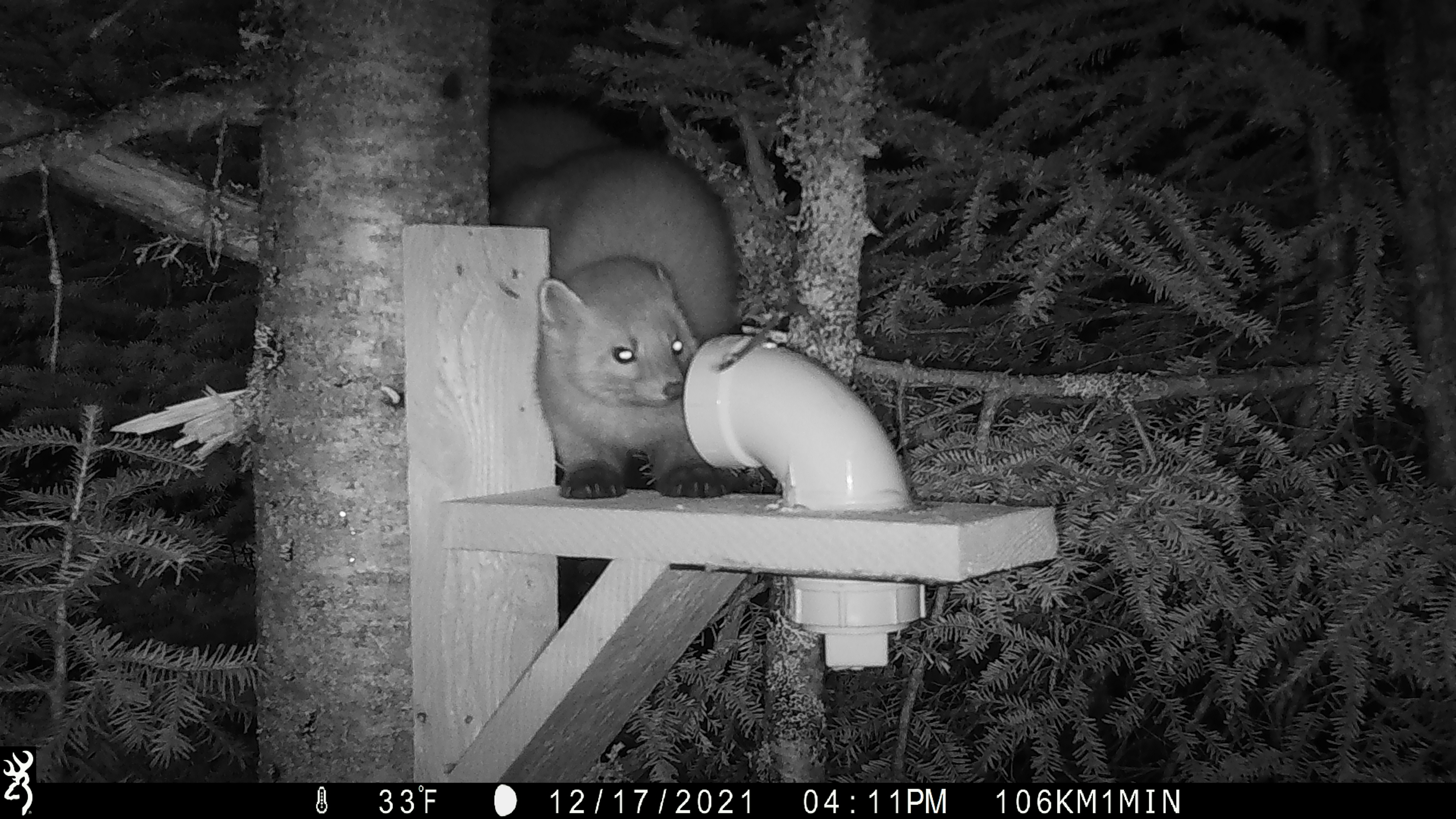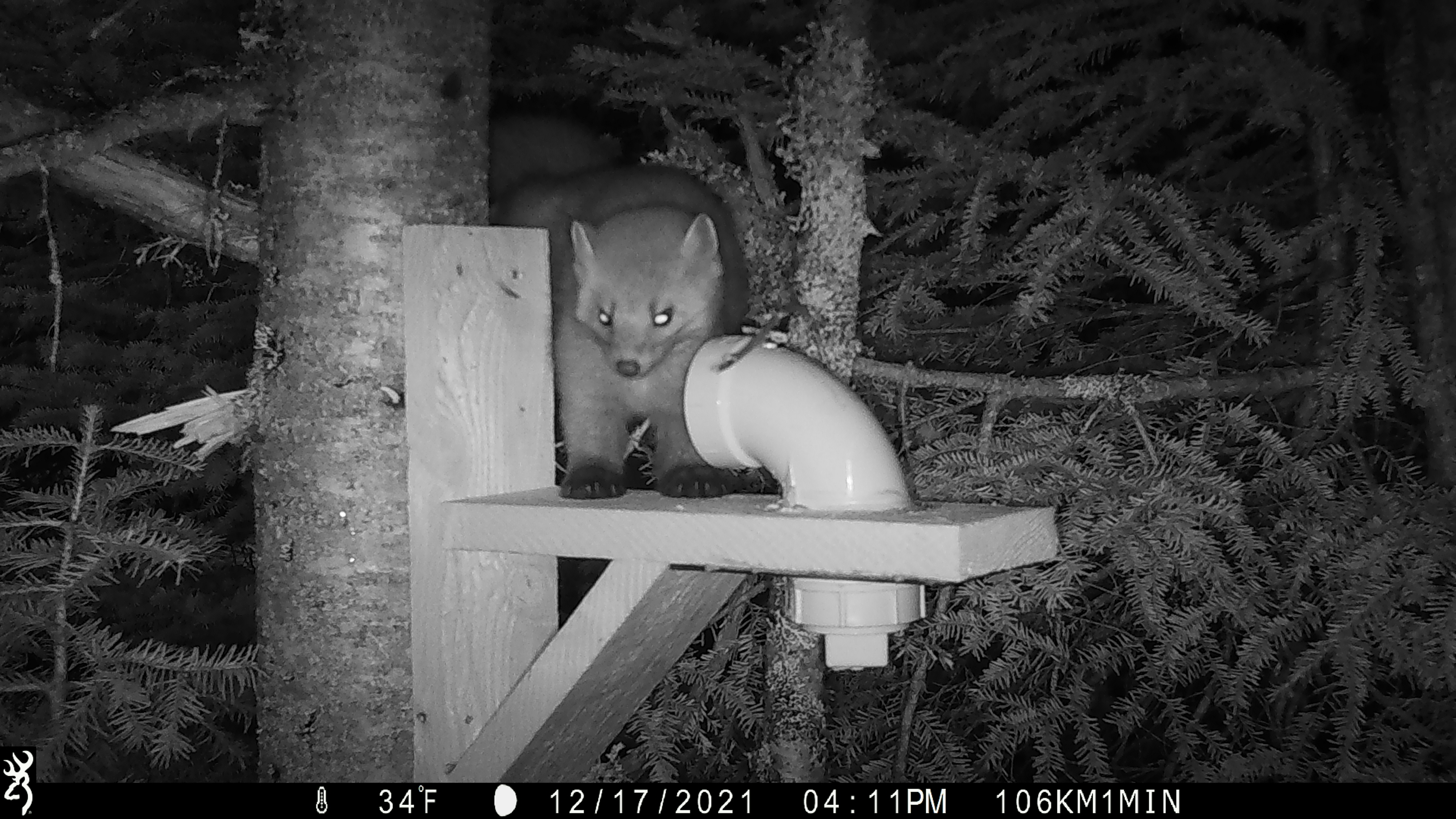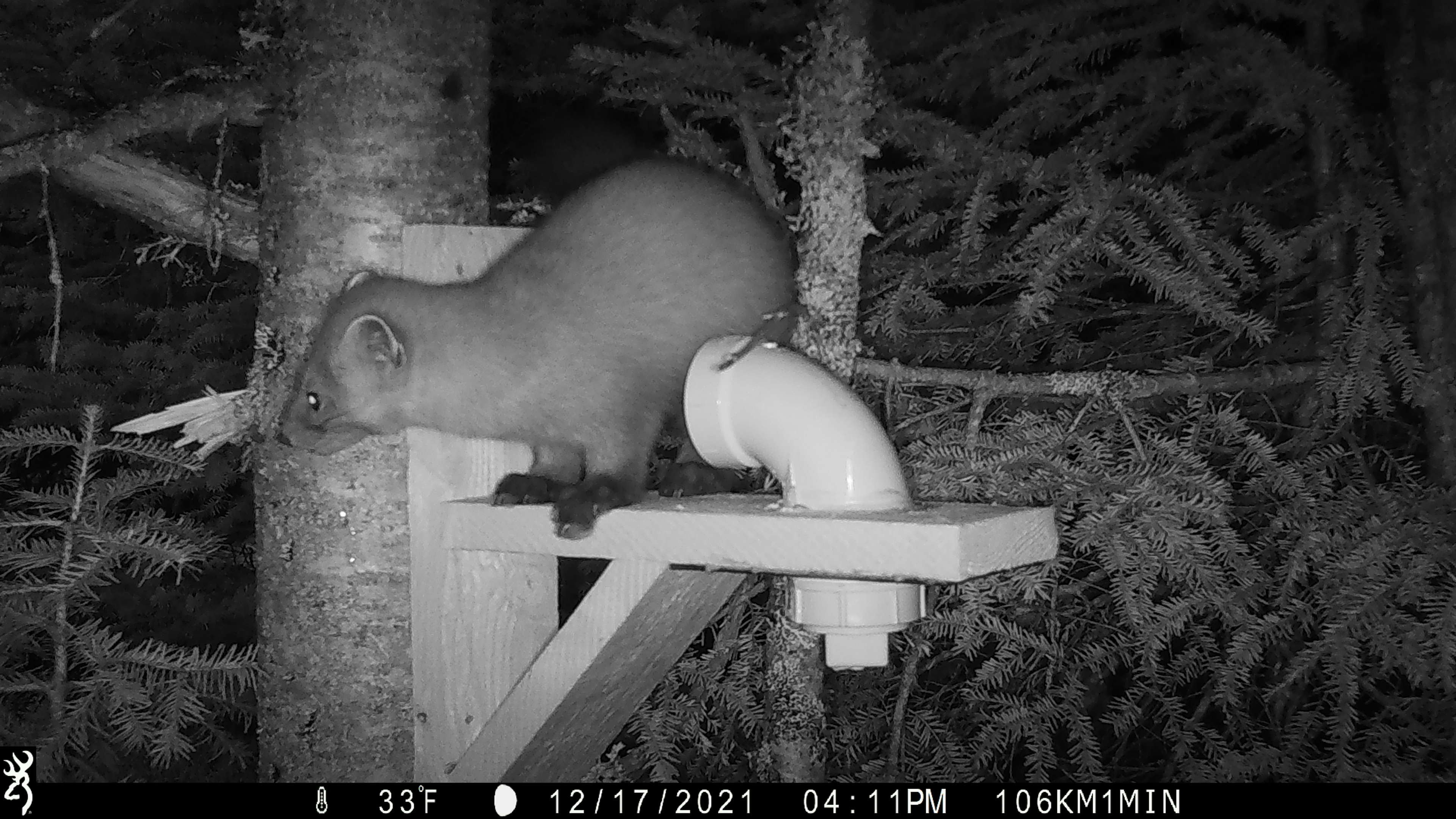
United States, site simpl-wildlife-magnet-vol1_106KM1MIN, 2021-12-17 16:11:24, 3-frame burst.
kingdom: Animalia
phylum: Chordata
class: Mammalia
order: Carnivora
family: Mustelidae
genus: Martes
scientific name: Martes americana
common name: american marten